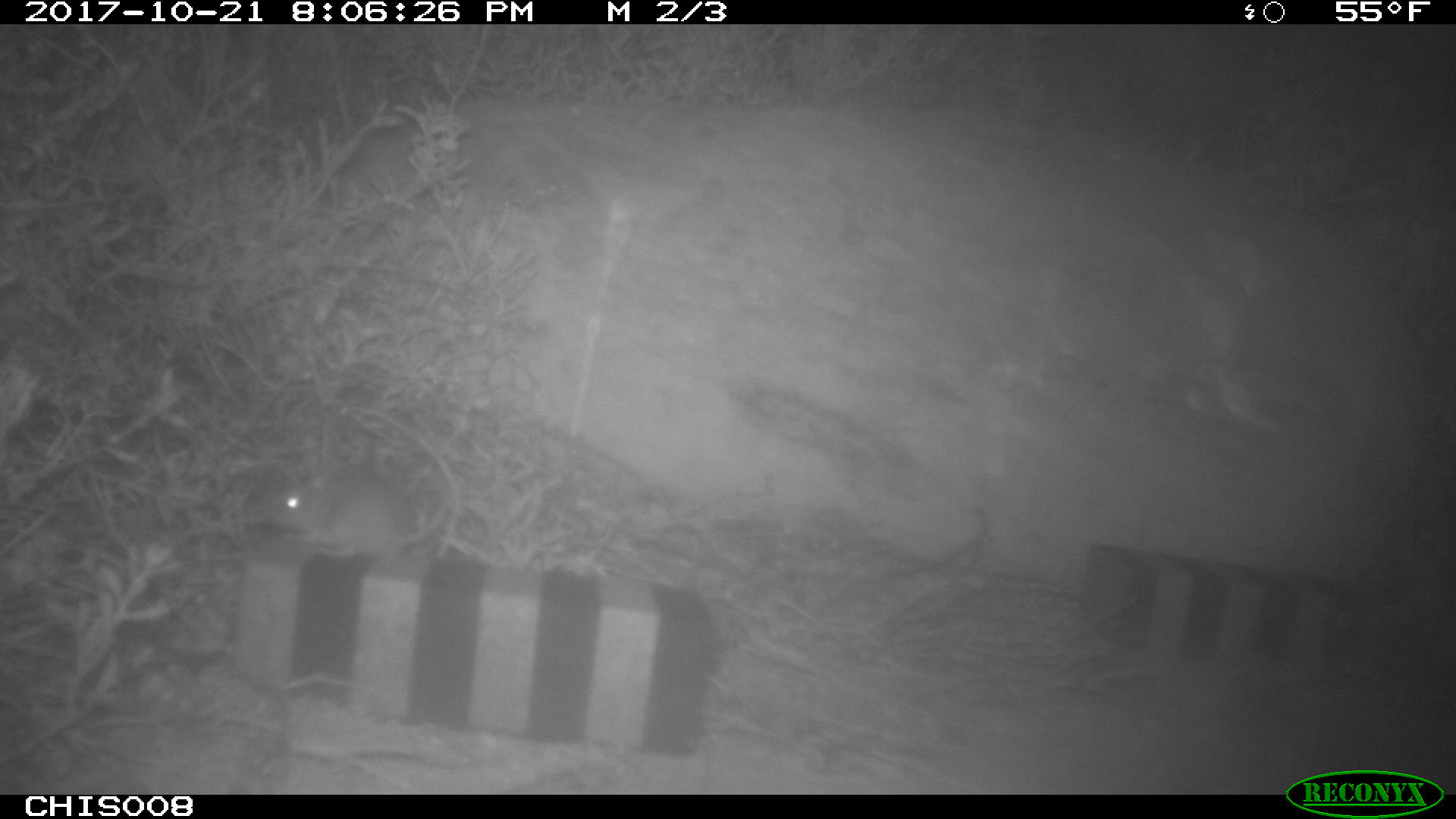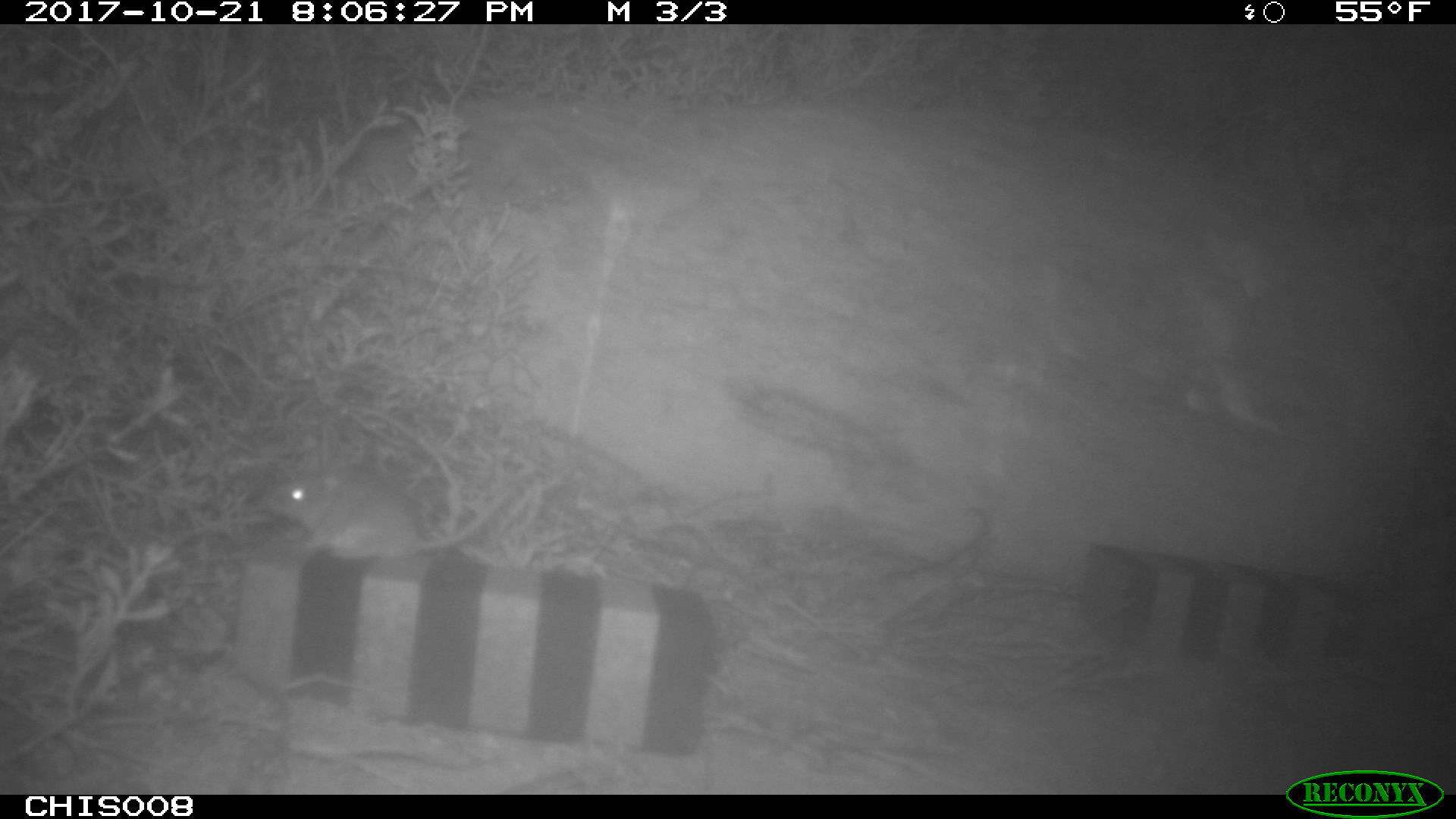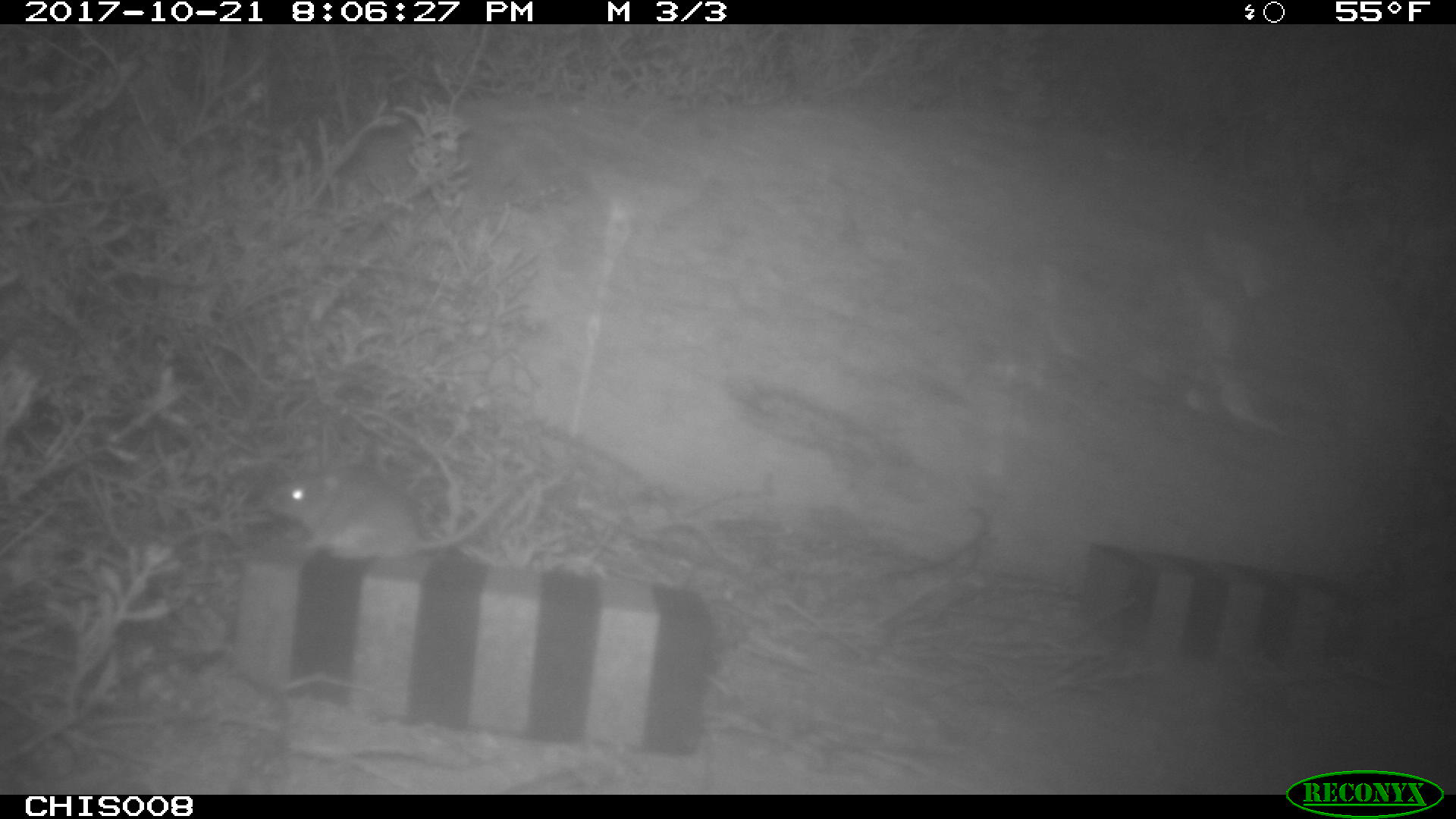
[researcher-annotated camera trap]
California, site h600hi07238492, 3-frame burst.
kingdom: Animalia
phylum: Chordata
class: Mammalia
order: Rodentia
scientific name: Rodentia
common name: rodent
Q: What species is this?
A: Rodent (Rodentia).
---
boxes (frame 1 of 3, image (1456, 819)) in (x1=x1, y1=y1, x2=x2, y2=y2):
rodent: (x1=262, y1=469, x2=450, y2=562)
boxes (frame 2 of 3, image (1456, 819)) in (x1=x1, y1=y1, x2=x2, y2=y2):
rodent: (x1=264, y1=472, x2=510, y2=558)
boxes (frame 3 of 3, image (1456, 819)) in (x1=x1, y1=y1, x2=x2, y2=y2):
rodent: (x1=272, y1=467, x2=534, y2=562)